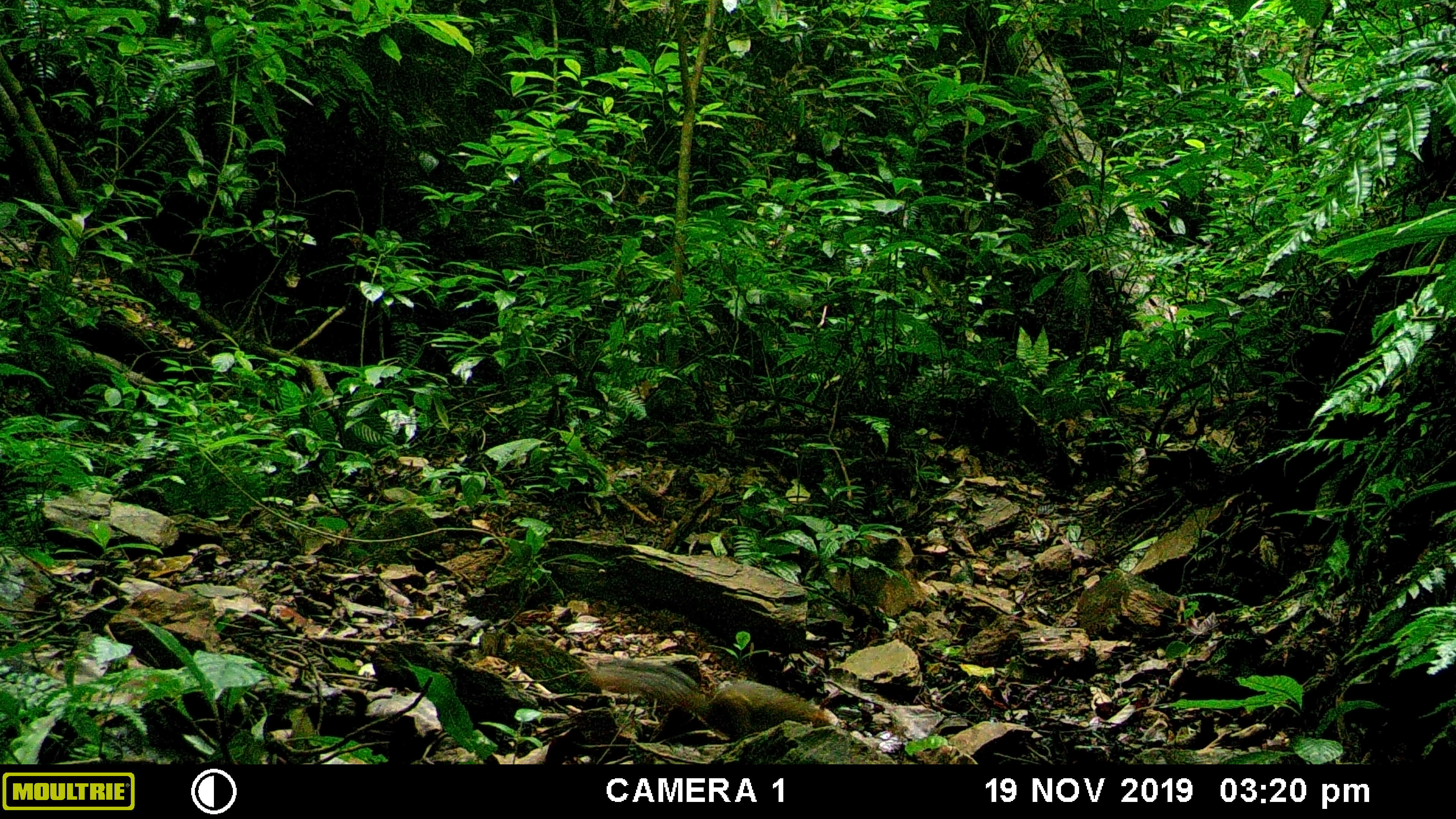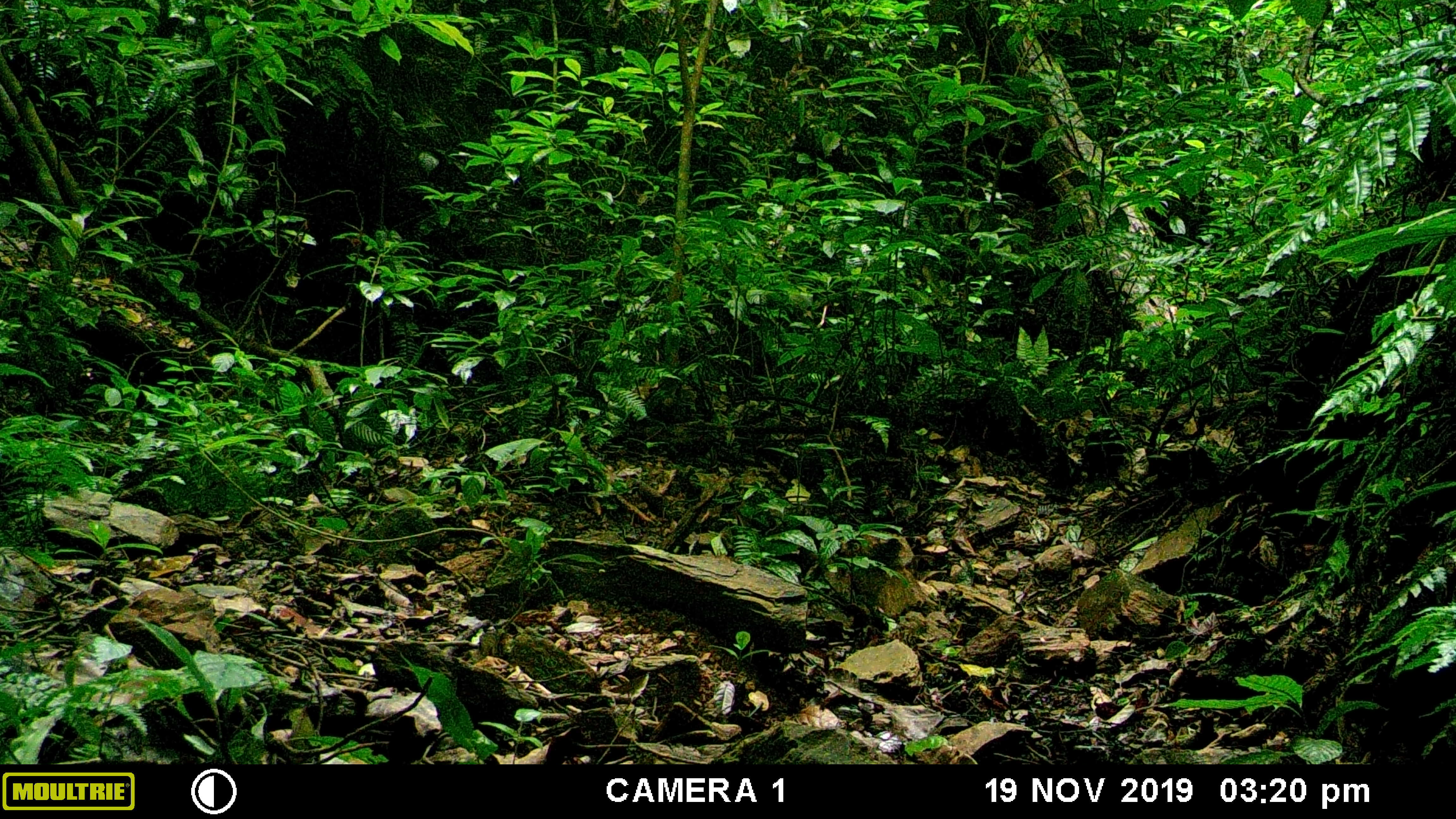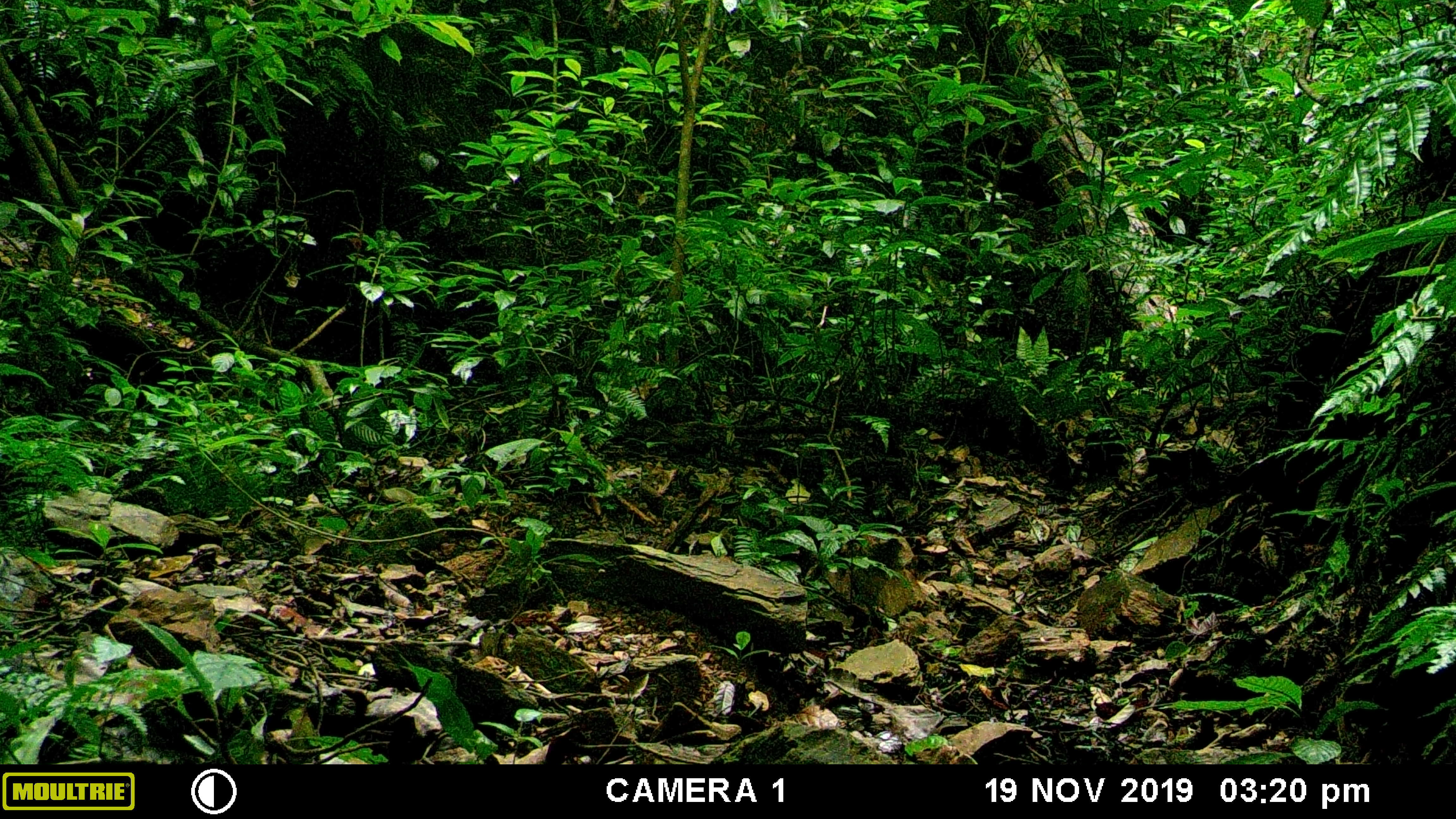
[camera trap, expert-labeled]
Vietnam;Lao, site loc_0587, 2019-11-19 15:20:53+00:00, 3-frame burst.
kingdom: Animalia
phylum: Chordata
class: Mammalia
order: Rodentia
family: Sciuridae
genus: Dremomys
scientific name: Dremomys rufigenis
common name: red-cheeked squirrel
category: red cheeked squirrel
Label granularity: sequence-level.